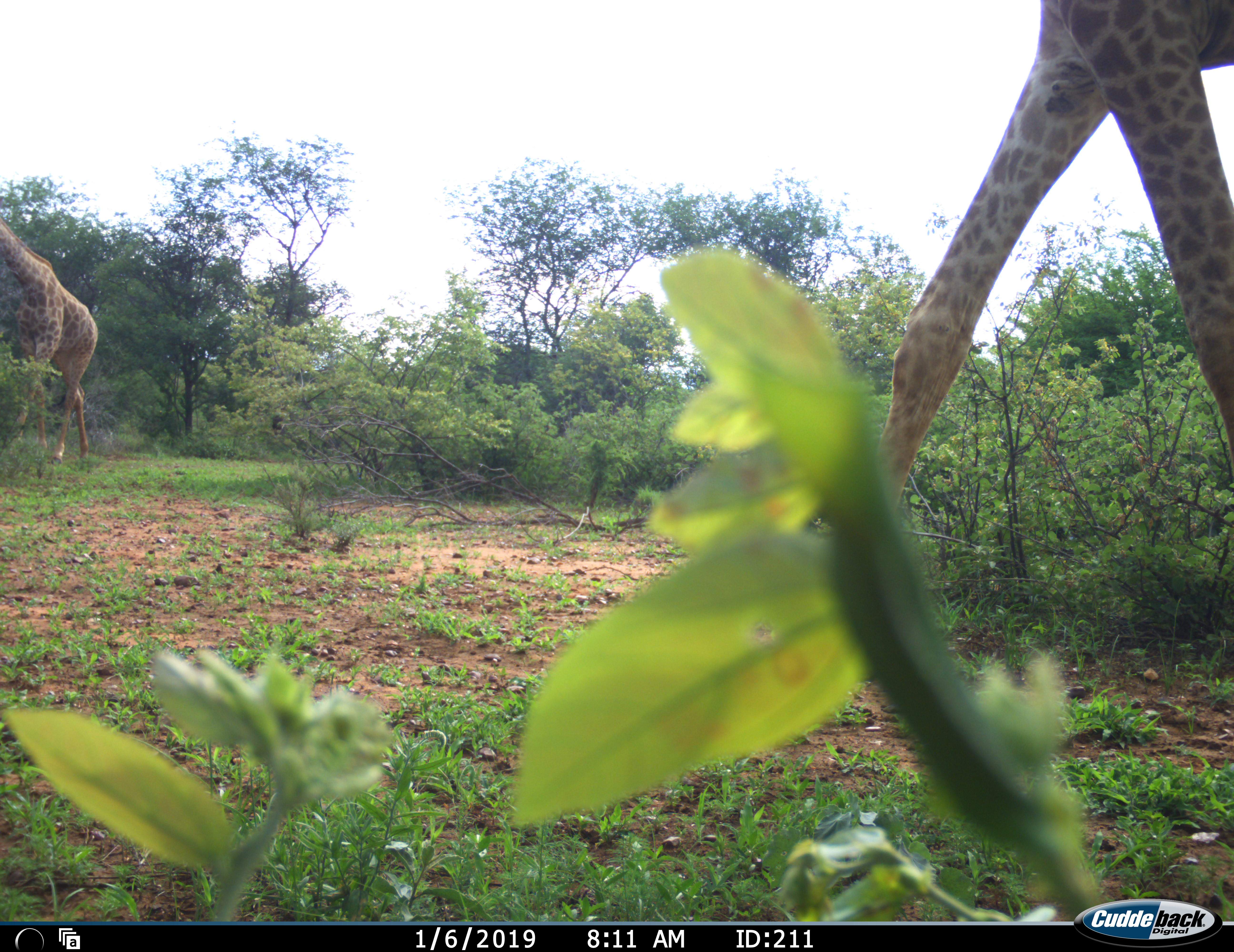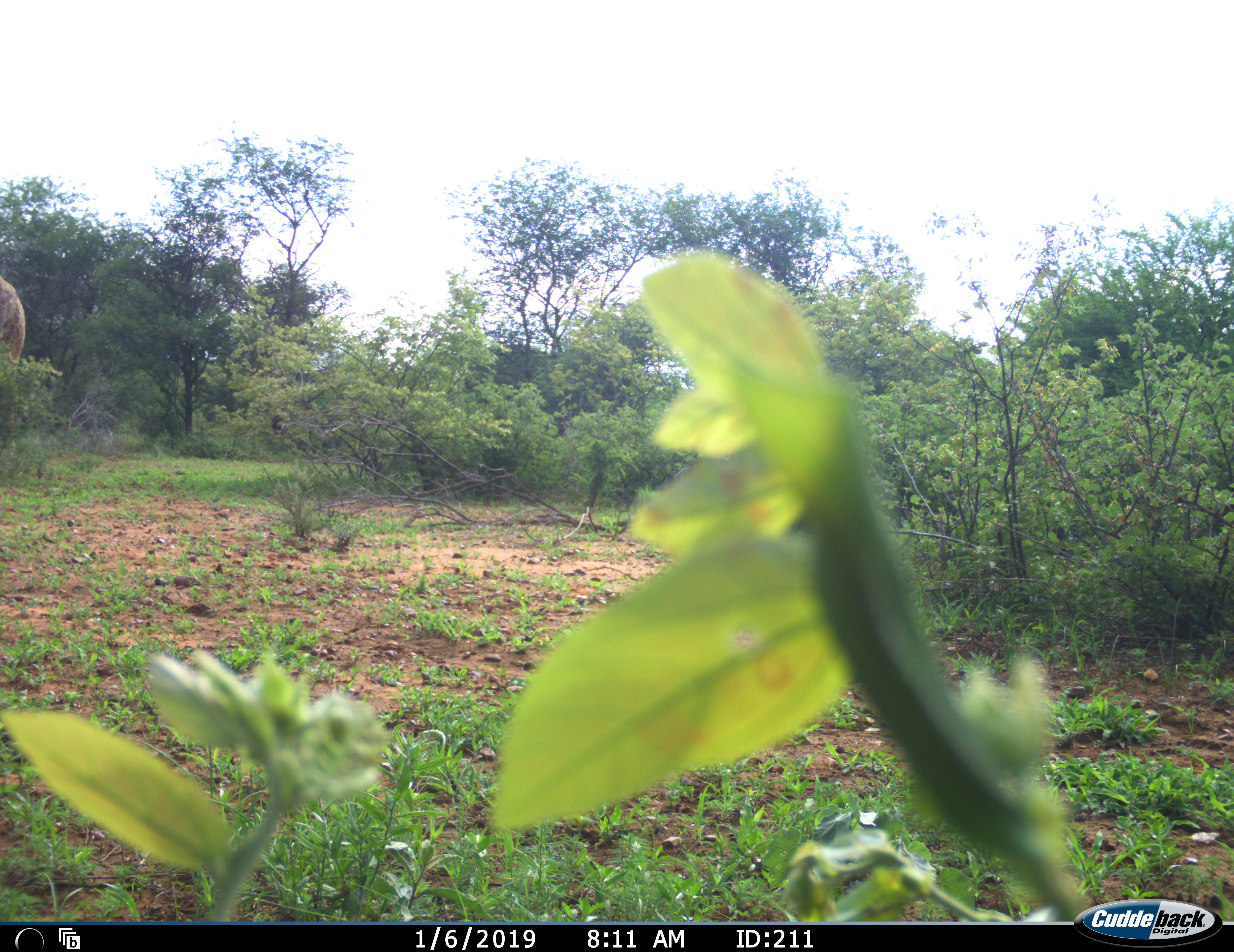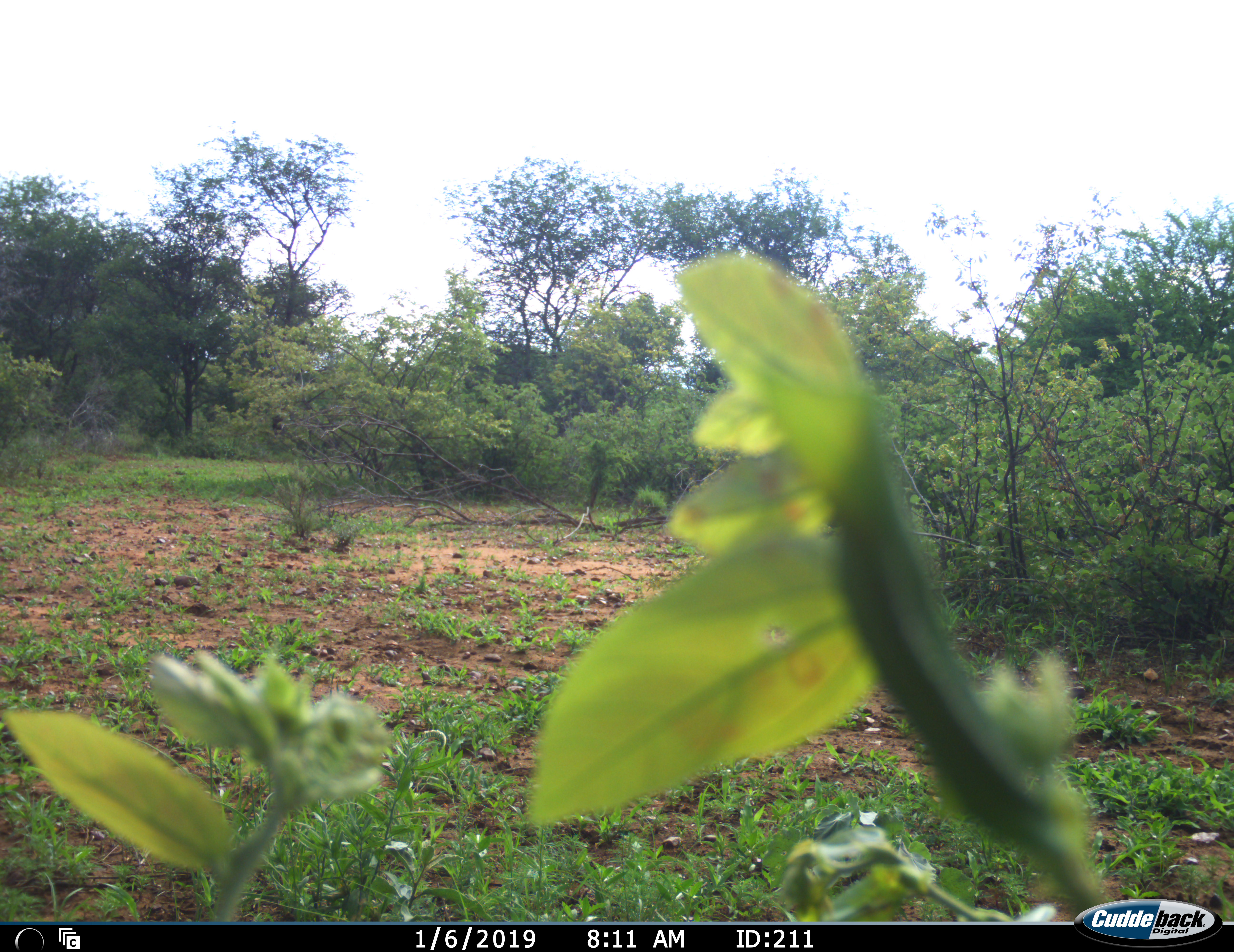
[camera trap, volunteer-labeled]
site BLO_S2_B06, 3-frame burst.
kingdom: Animalia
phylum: Chordata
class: Mammalia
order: Artiodactyla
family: Giraffidae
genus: Giraffa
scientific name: Giraffa camelopardalis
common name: giraffe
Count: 2.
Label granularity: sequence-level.